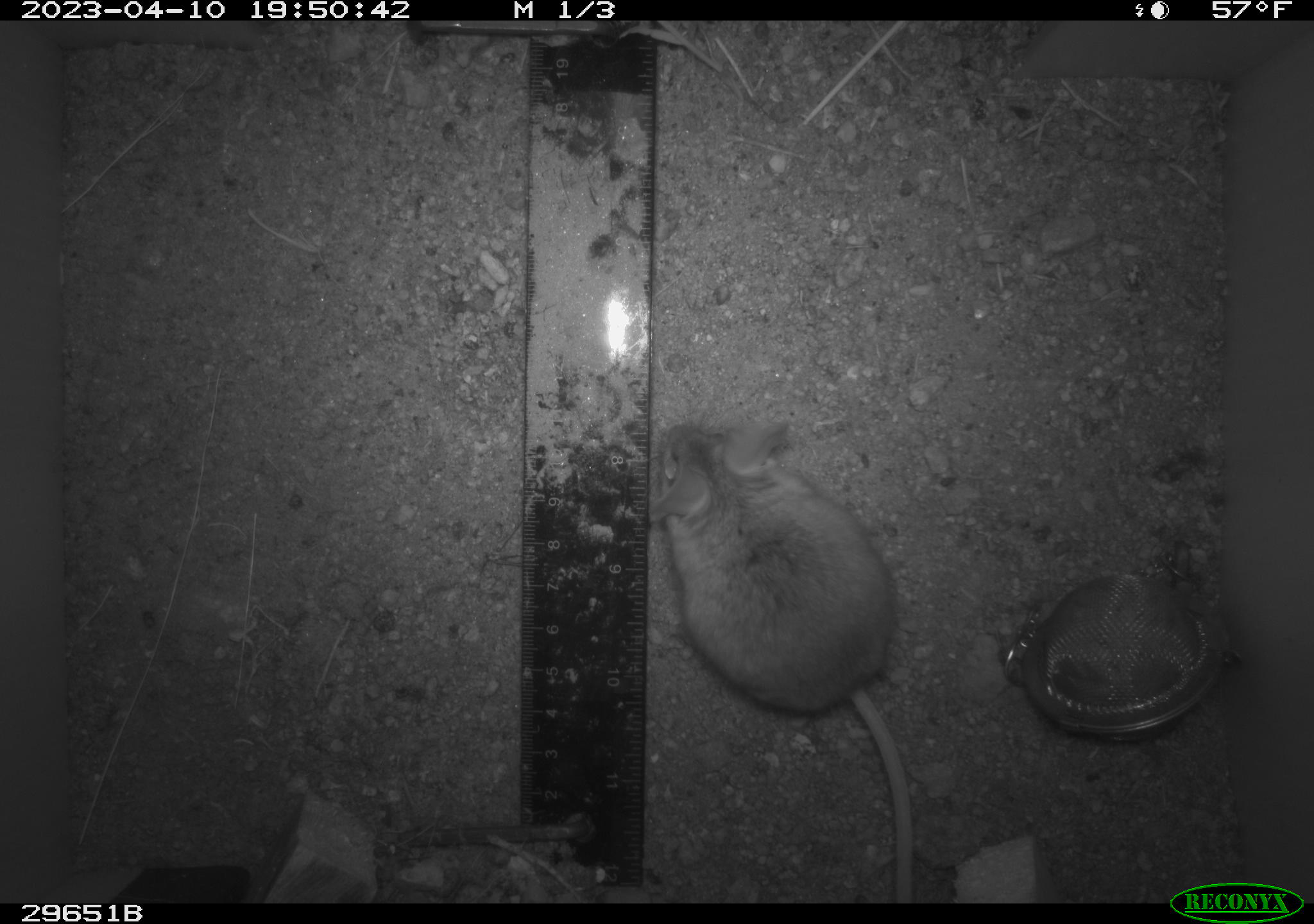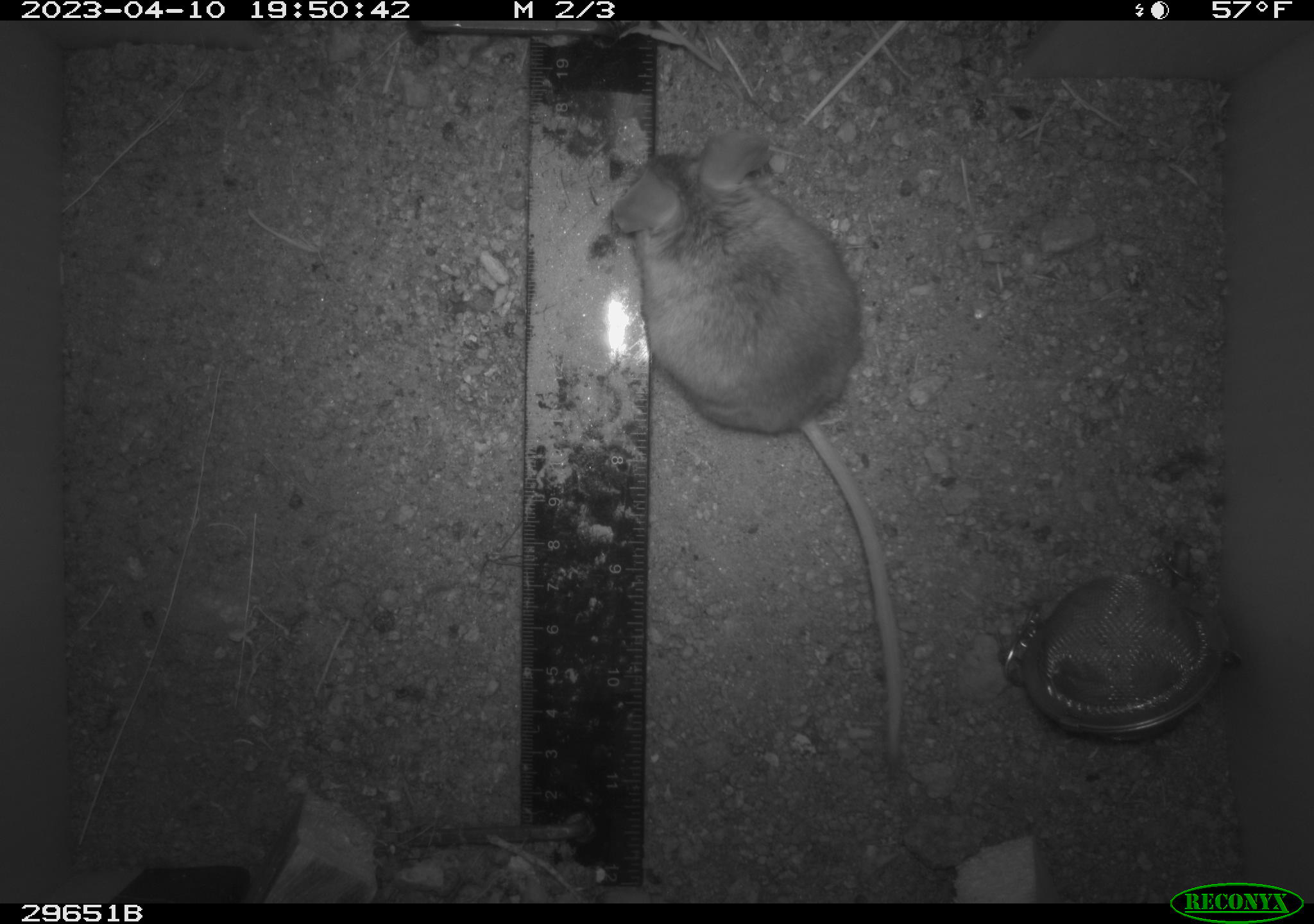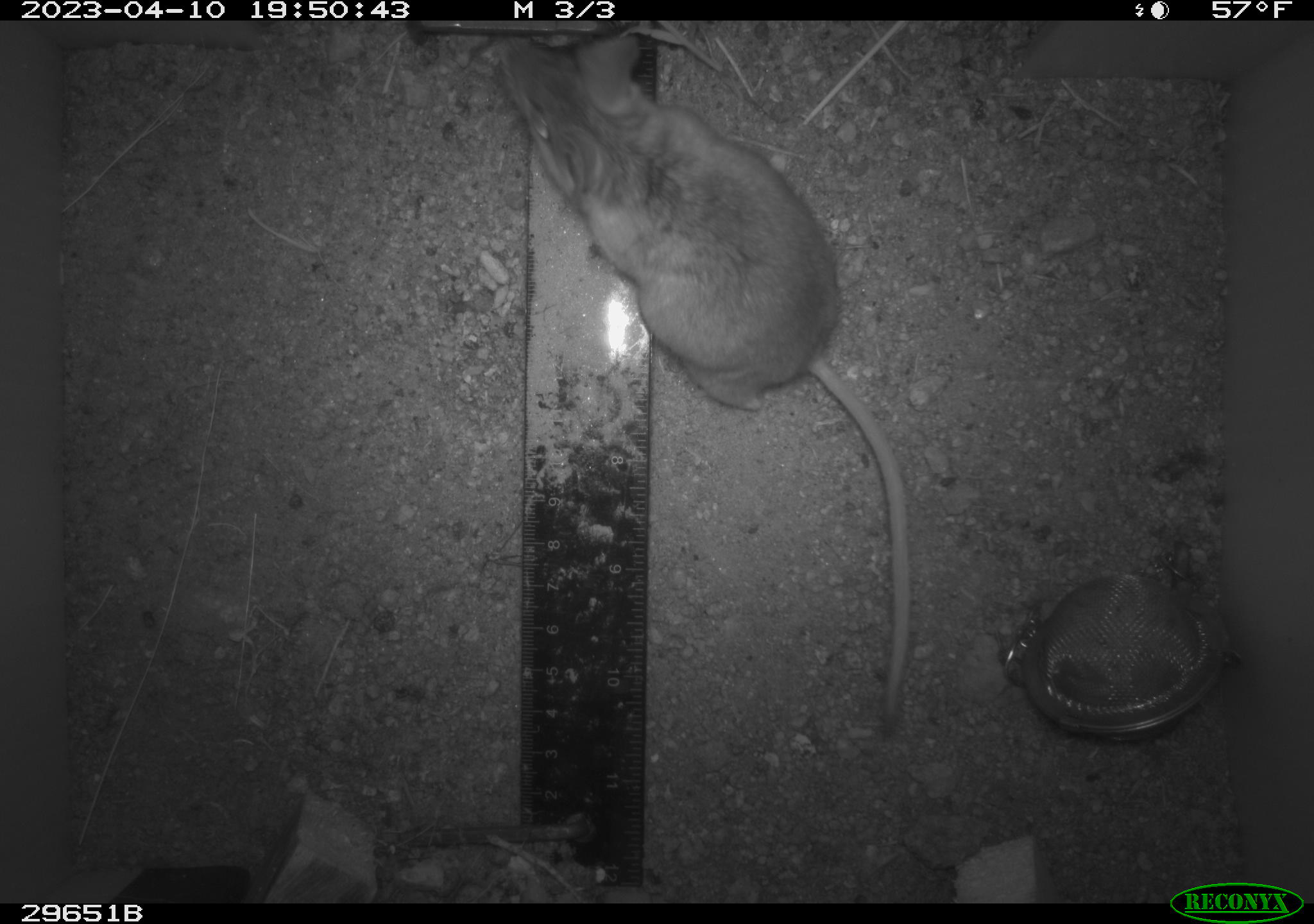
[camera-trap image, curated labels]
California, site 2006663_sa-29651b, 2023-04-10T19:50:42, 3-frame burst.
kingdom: Animalia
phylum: Chordata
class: Mammalia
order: Rodentia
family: Cricetidae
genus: Peromyscus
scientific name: Peromyscus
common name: deer mice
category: peromyscus species